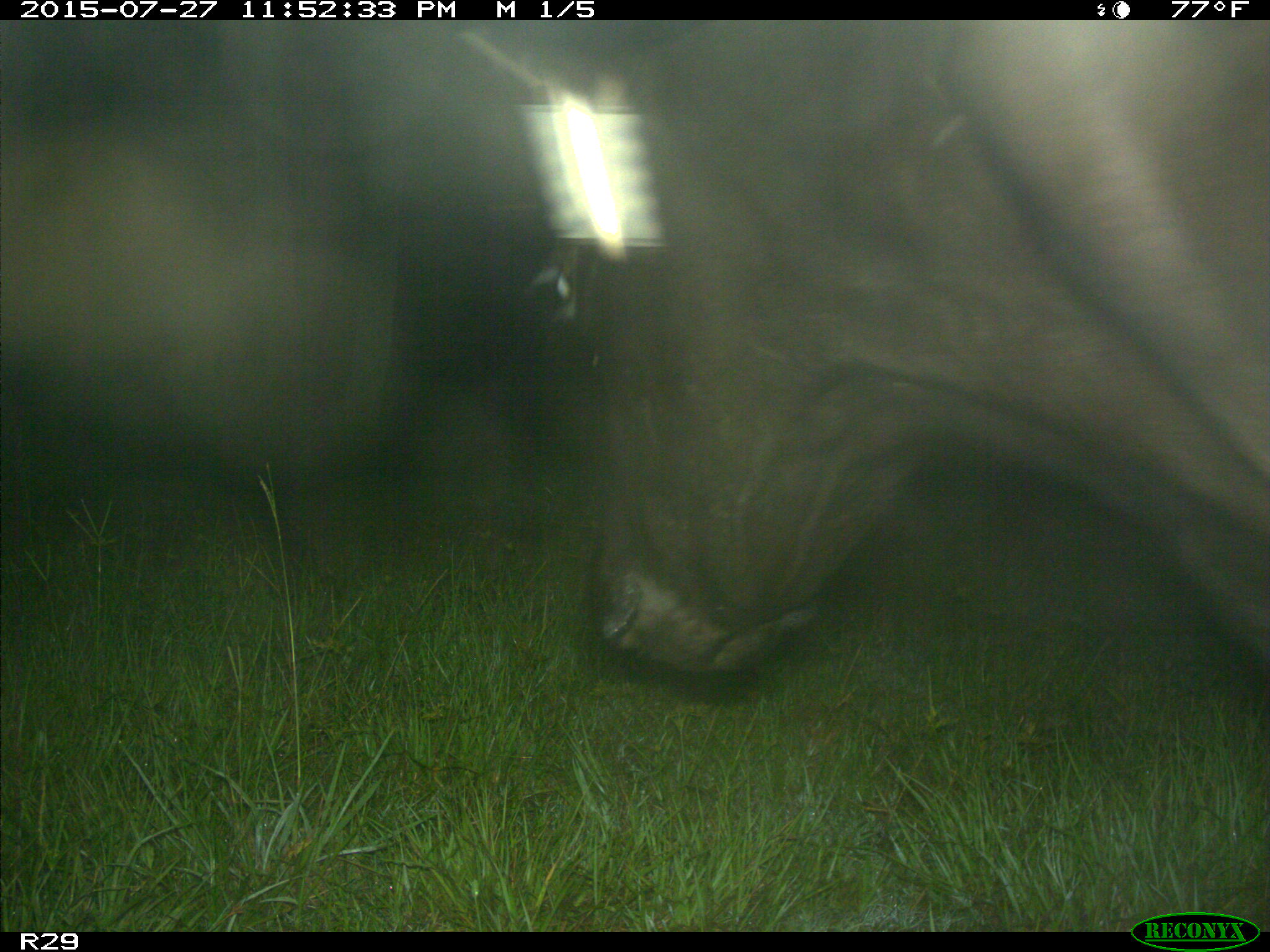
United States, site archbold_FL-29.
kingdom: Animalia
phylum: Chordata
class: Mammalia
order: Artiodactyla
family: Bovidae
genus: Bos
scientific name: Bos taurus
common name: domestic cow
Bos taurus (domestic cow).